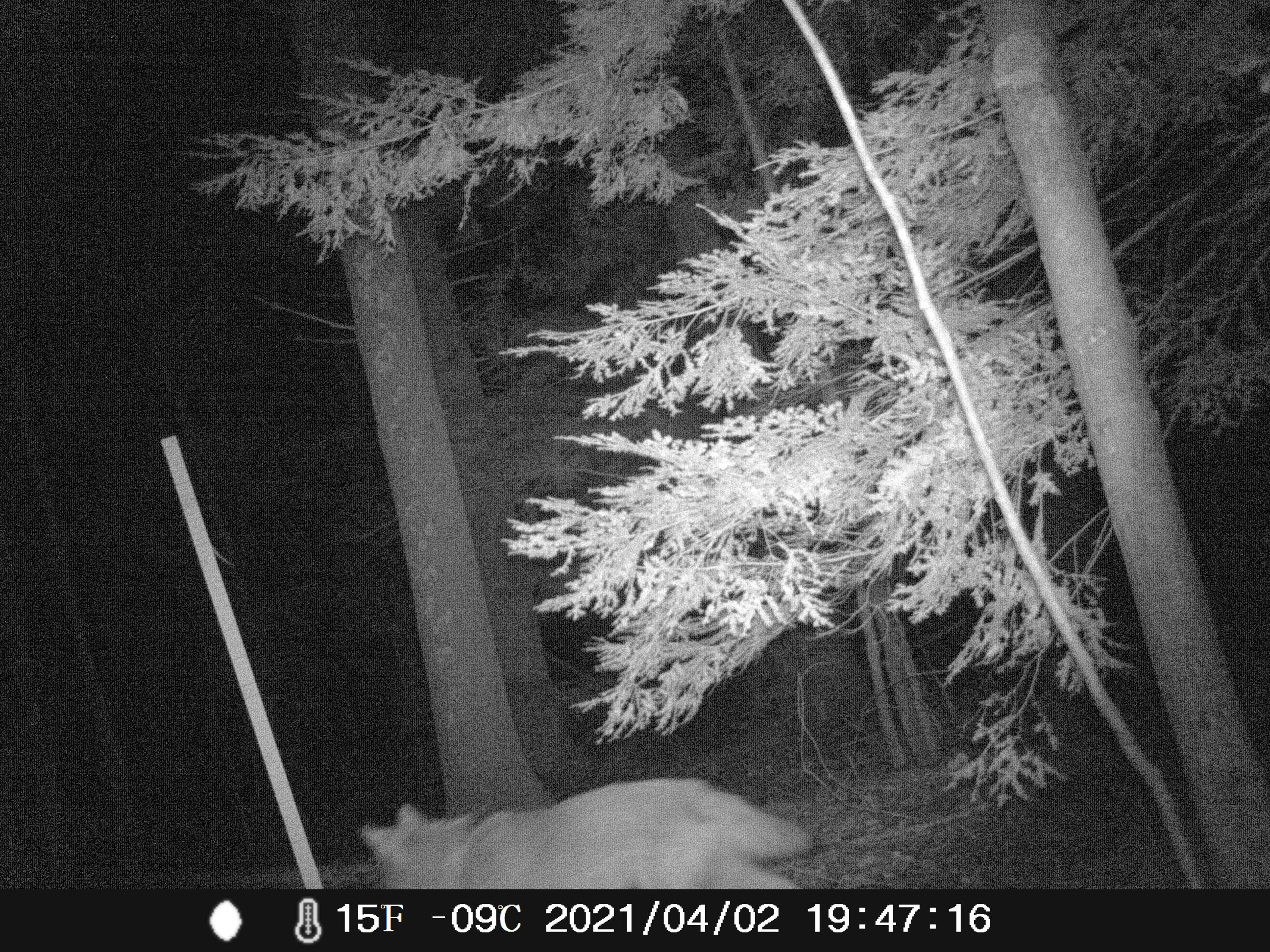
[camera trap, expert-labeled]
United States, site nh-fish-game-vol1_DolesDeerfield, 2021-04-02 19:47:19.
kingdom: Animalia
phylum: Chordata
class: Mammalia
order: Carnivora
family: Canidae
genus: Canis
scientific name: Canis latrans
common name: coyote